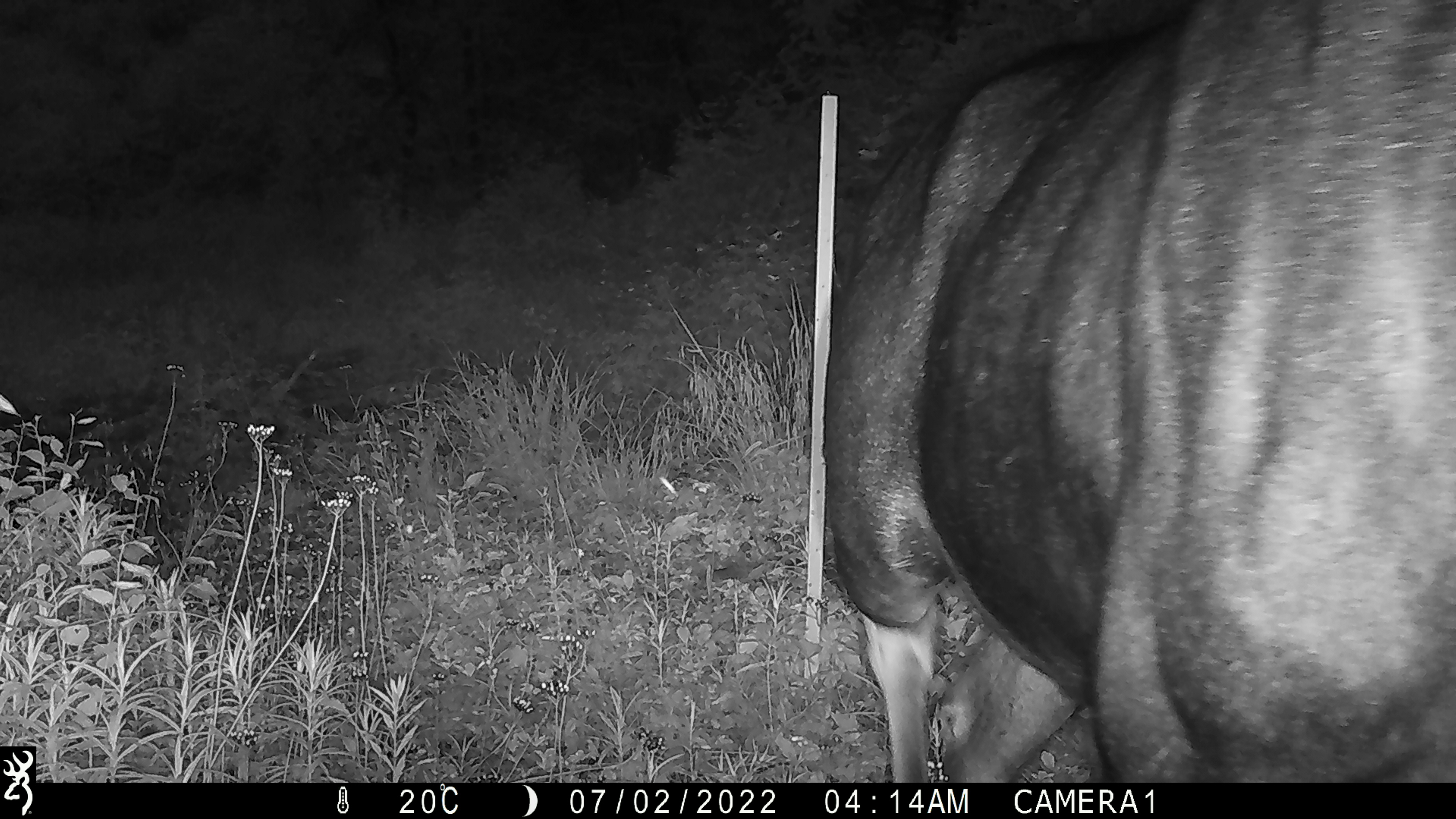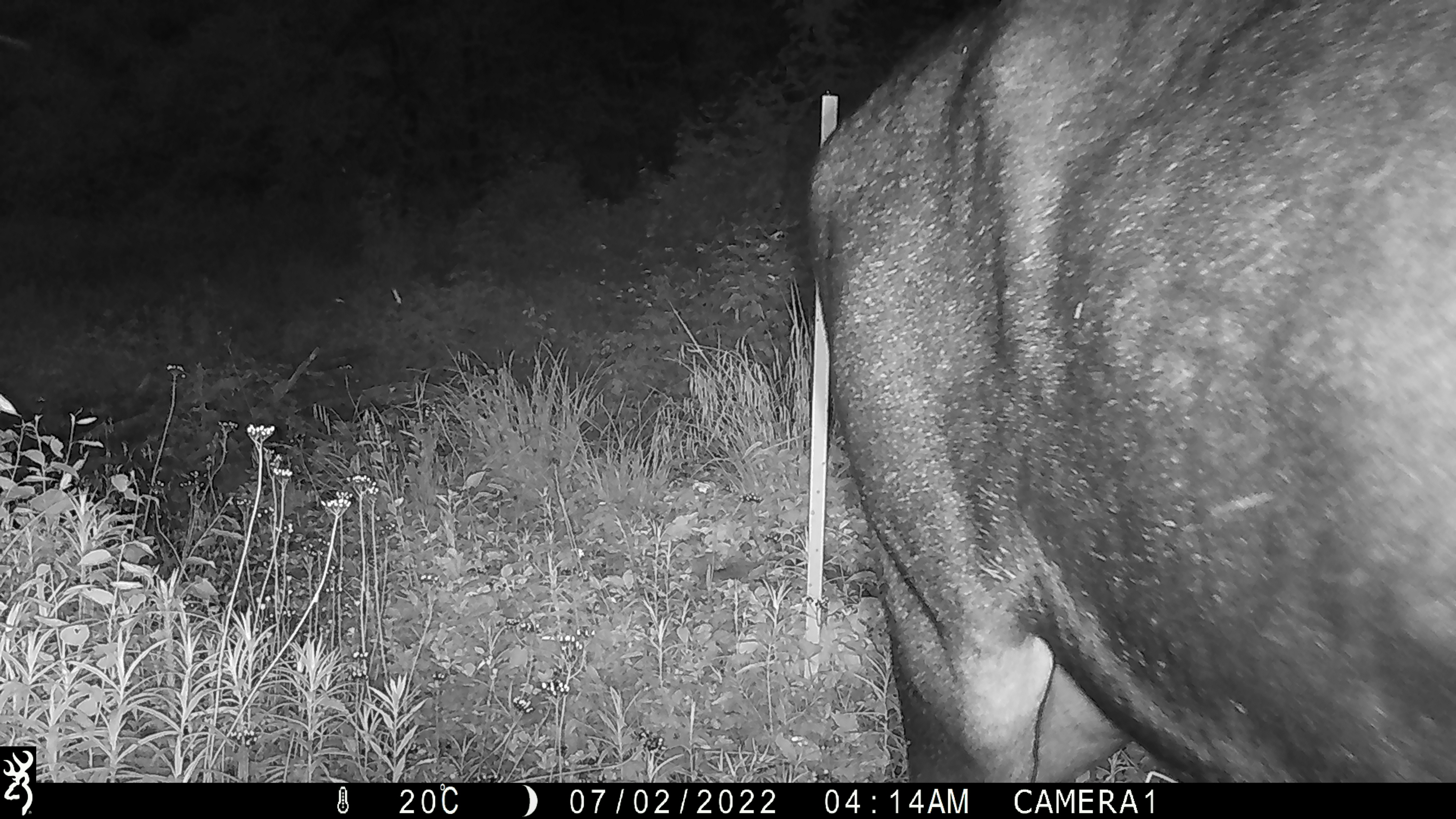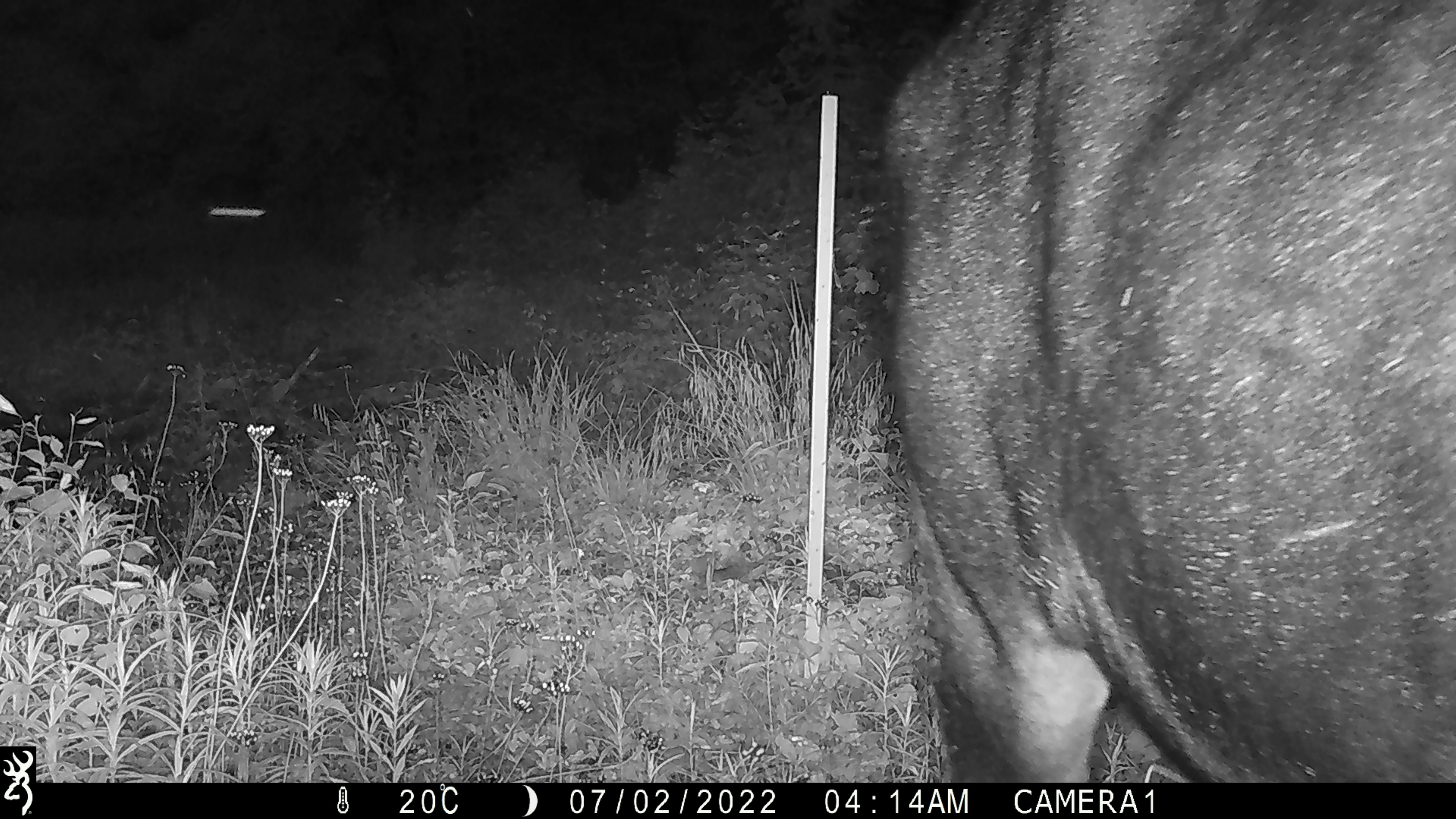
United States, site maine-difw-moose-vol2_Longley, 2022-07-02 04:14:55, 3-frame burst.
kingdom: Animalia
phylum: Chordata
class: Mammalia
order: Artiodactyla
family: Cervidae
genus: Alces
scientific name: Alces alces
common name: moose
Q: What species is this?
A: Moose (Alces alces).